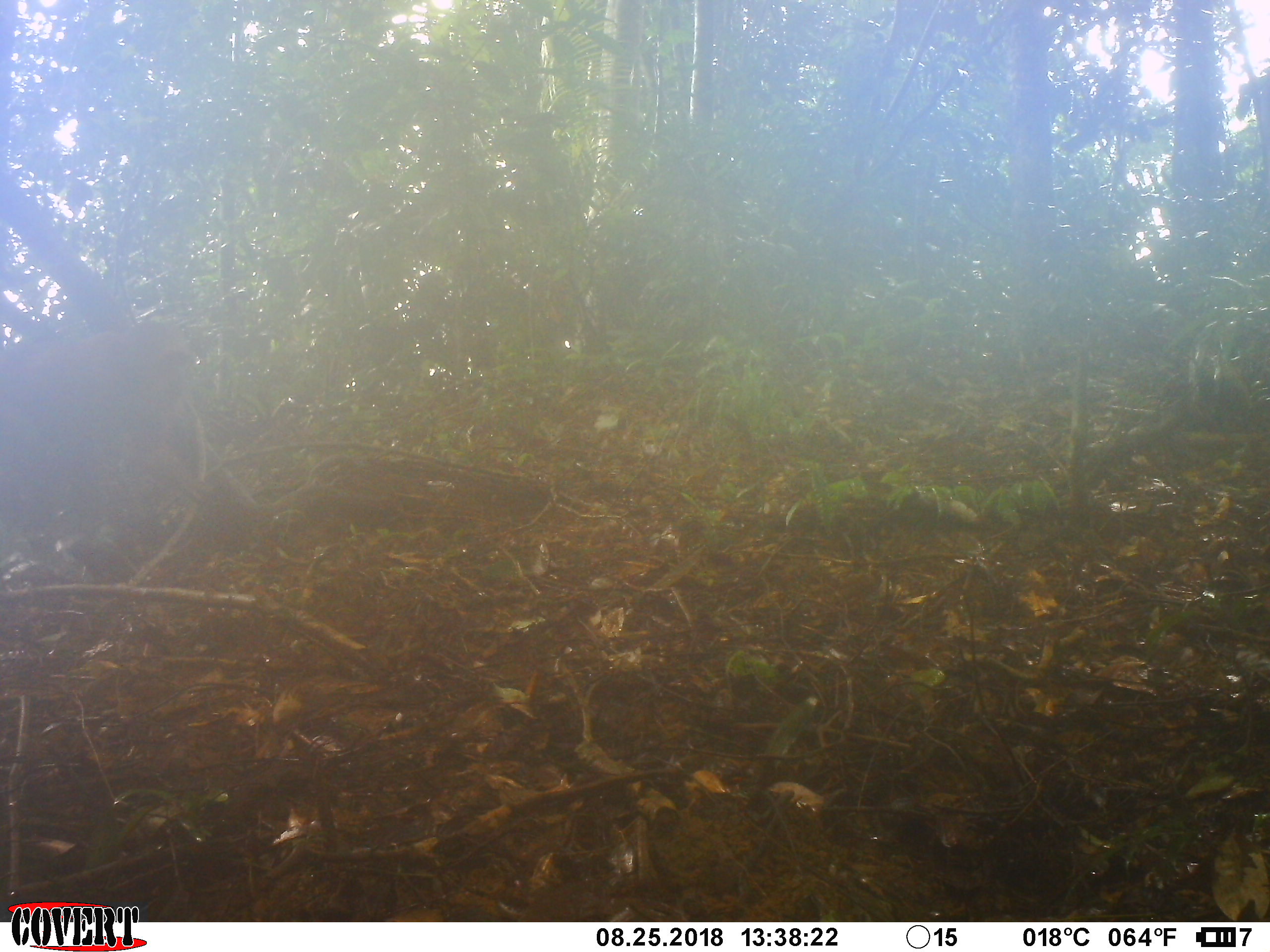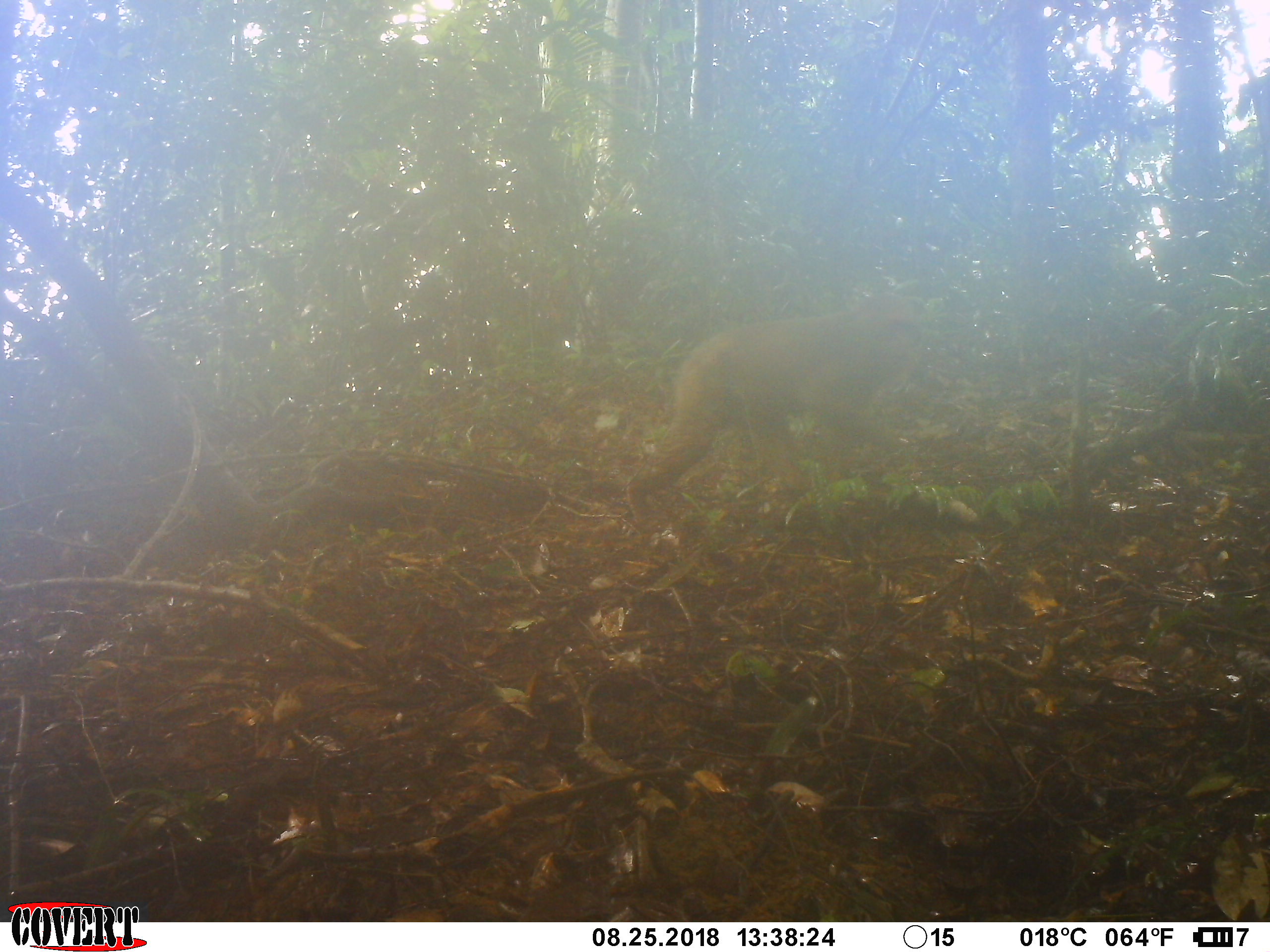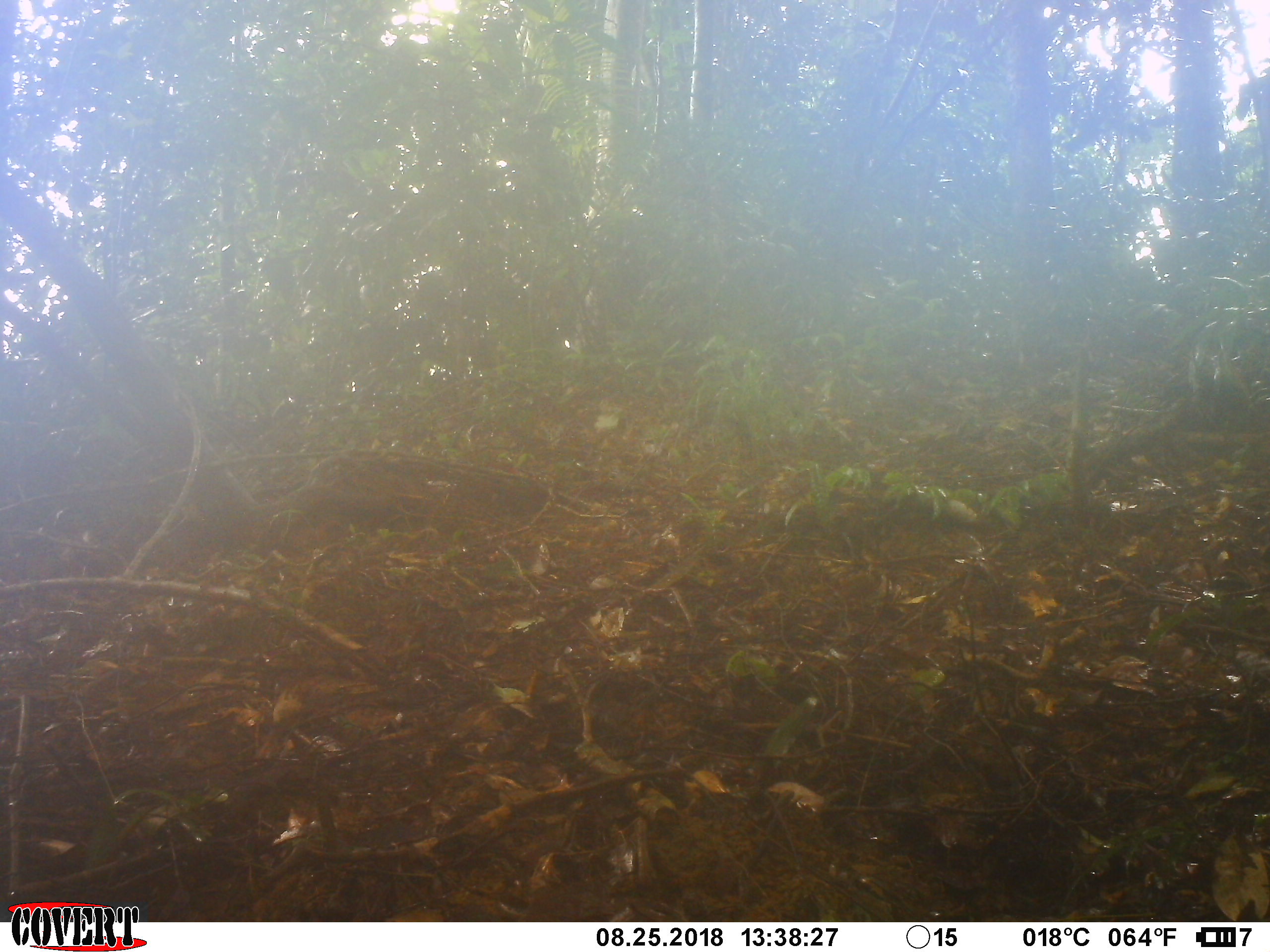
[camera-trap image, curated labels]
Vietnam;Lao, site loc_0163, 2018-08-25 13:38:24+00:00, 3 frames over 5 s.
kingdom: Animalia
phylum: Chordata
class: Mammalia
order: Primates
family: Cercopithecidae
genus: Macaca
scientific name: Macaca arctoides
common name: stump-tailed macaque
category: stump tailed macaque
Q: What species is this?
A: Stump tailed macaque (stump-tailed macaque) (Macaca arctoides).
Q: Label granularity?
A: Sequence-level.